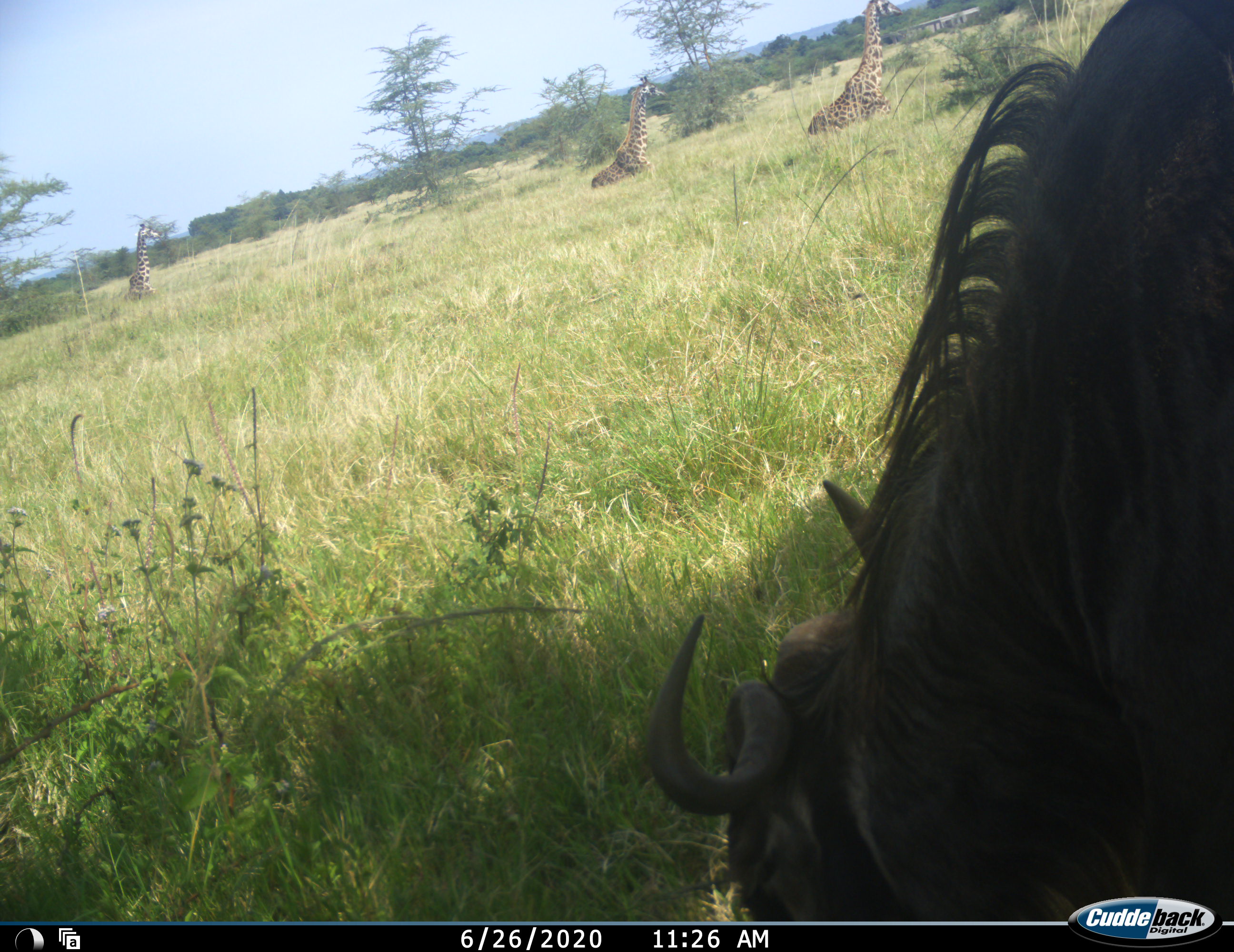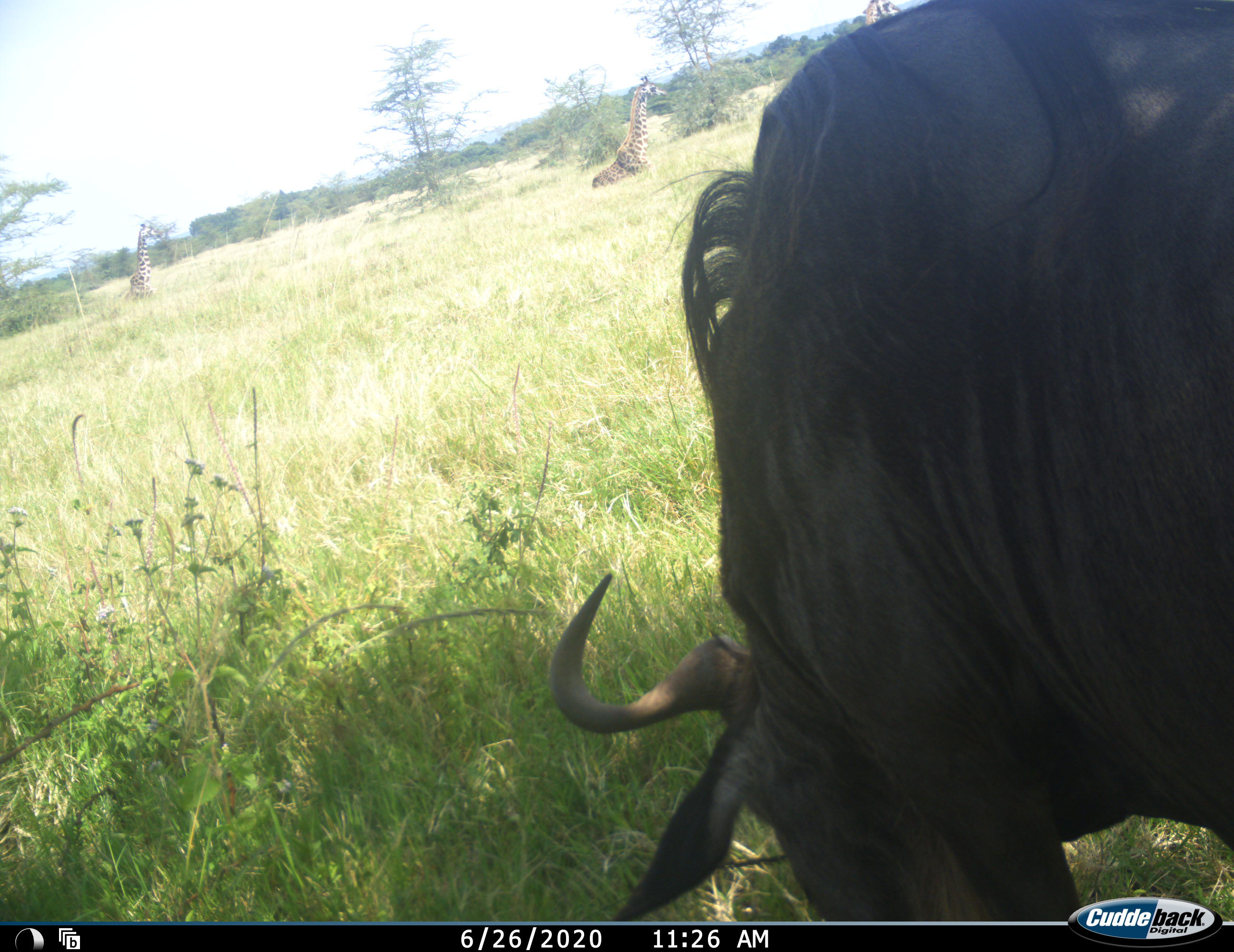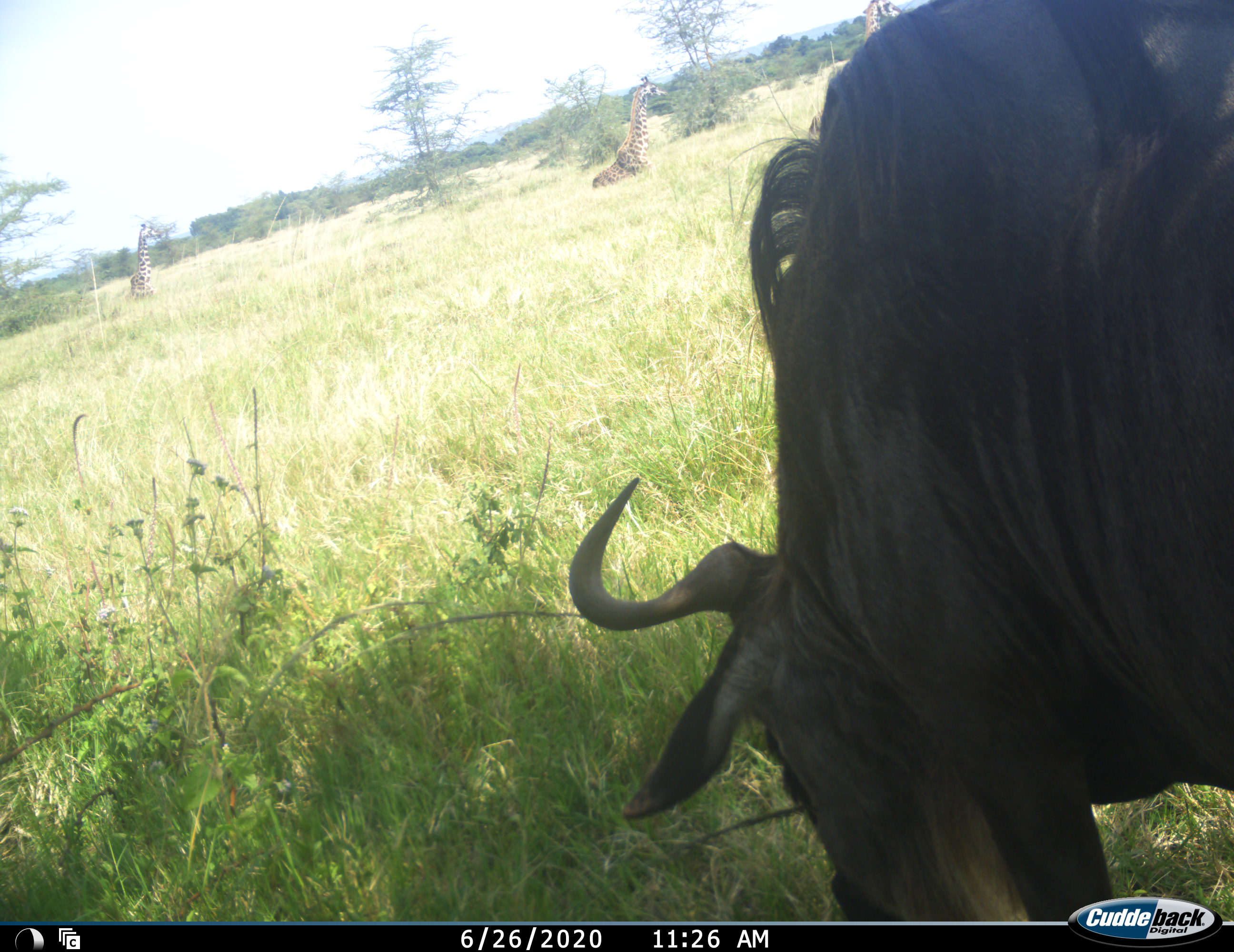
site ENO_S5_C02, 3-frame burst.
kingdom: Animalia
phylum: Chordata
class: Mammalia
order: Artiodactyla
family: Giraffidae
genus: Giraffa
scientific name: Giraffa camelopardalis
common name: giraffe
Giraffe (Giraffa camelopardalis), count 3. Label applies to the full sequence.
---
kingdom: Animalia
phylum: Chordata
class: Mammalia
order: Artiodactyla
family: Bovidae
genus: Connochaetes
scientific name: Connochaetes taurinus taurinus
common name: blue wildebeest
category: wildebeestblue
Wildebeestblue (blue wildebeest) (Connochaetes taurinus taurinus), count 1. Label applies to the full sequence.